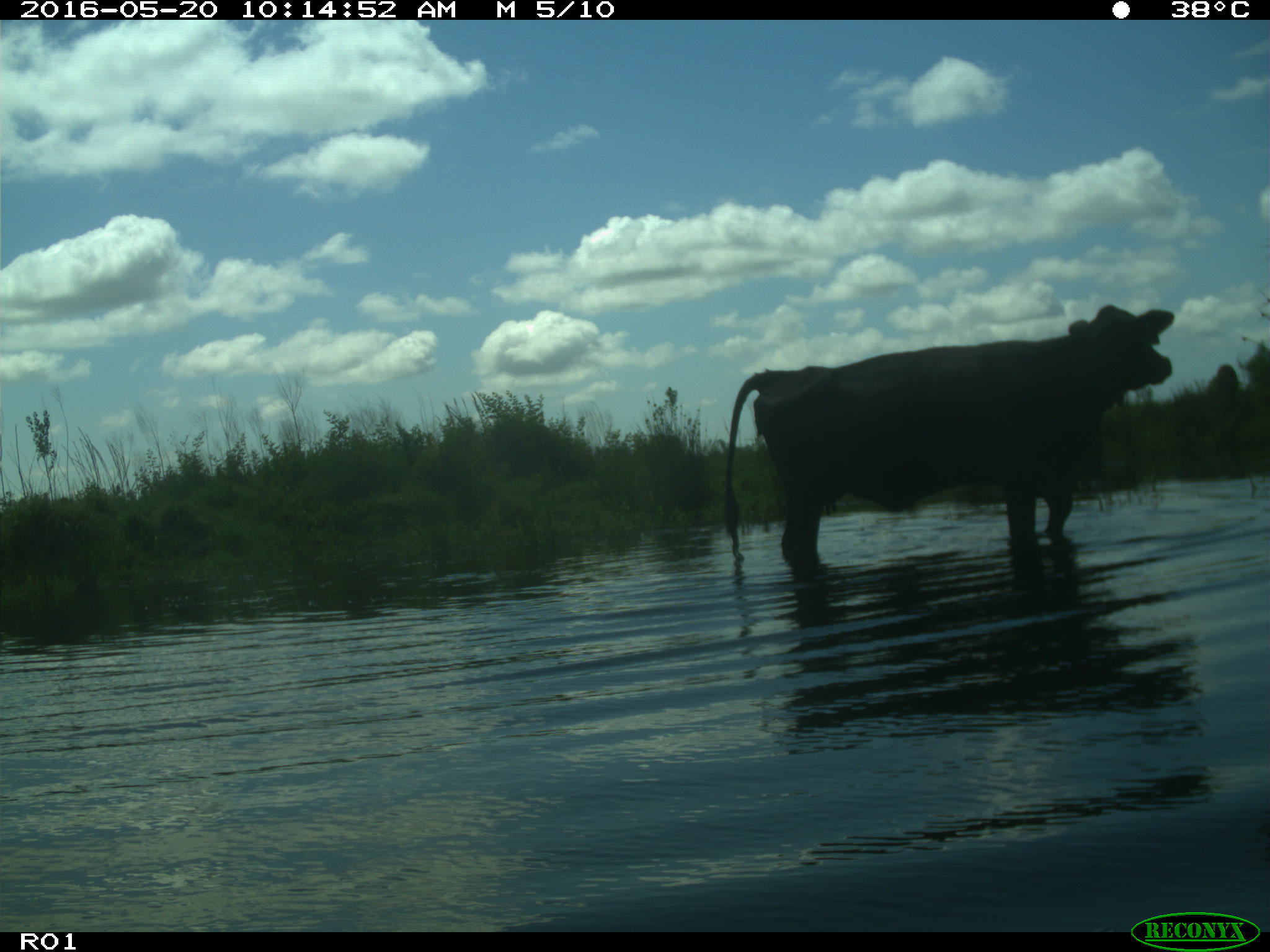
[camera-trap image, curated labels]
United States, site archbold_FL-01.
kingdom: Animalia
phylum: Chordata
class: Mammalia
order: Artiodactyla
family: Bovidae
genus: Bos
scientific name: Bos taurus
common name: domestic cow